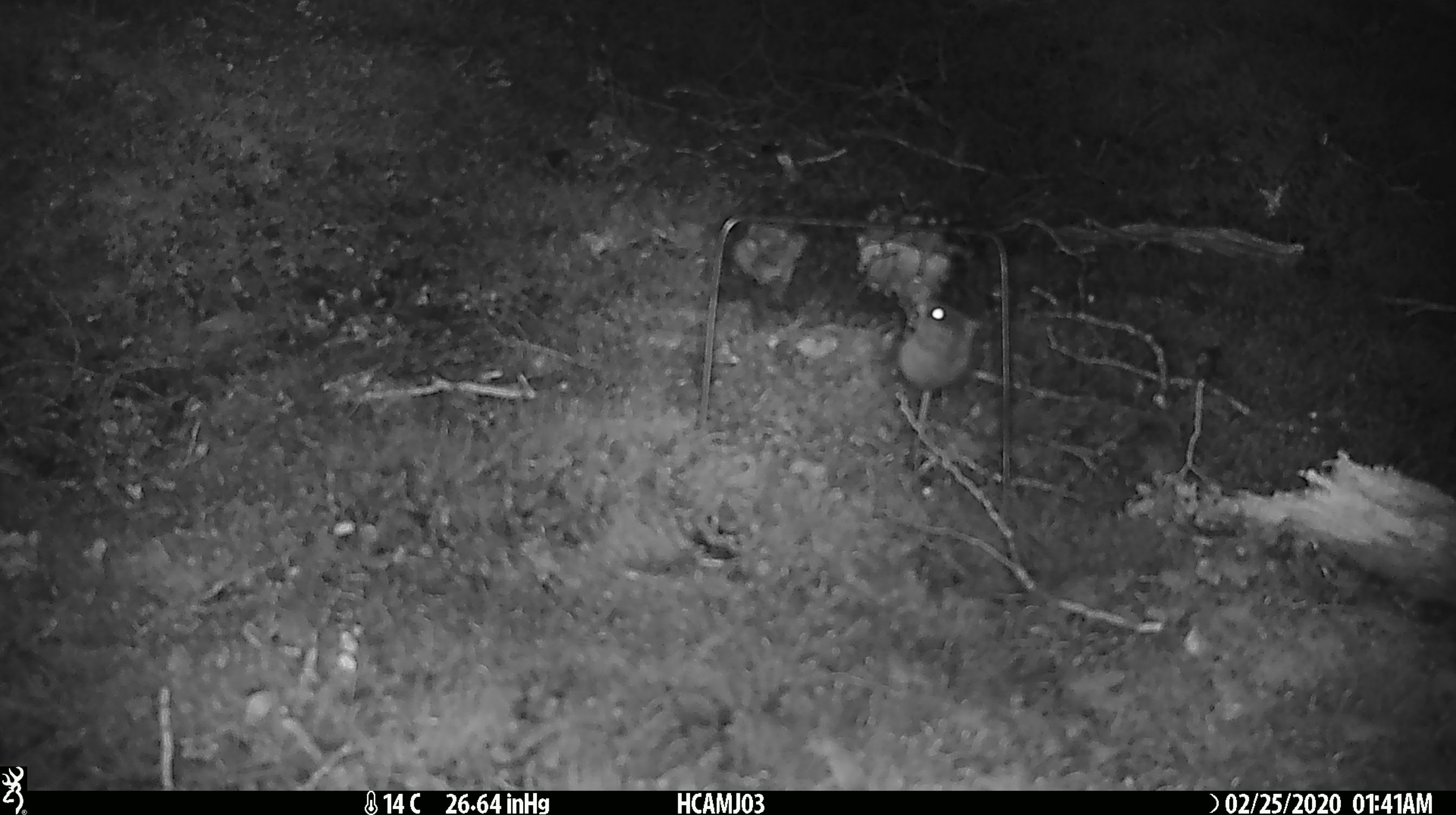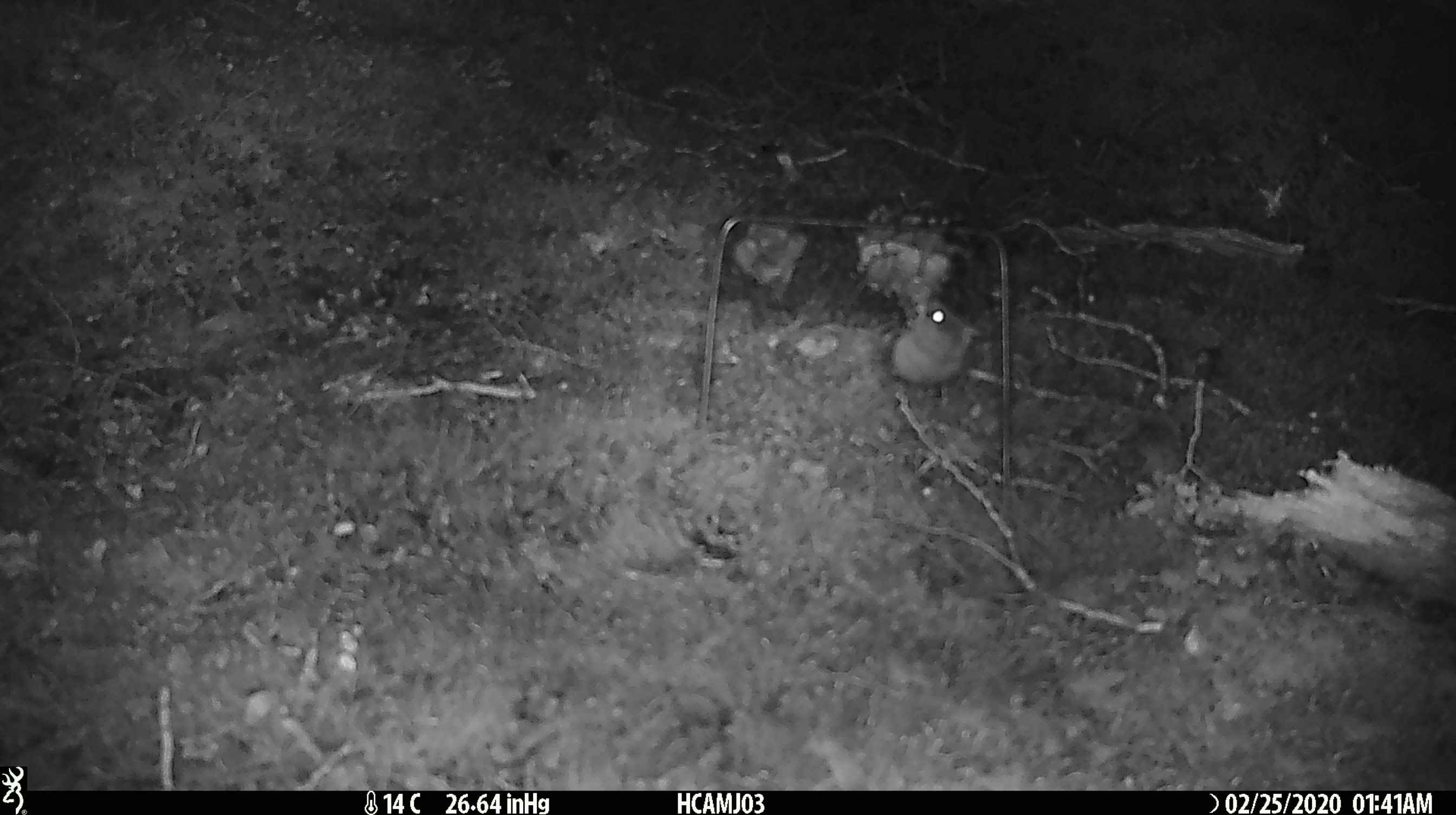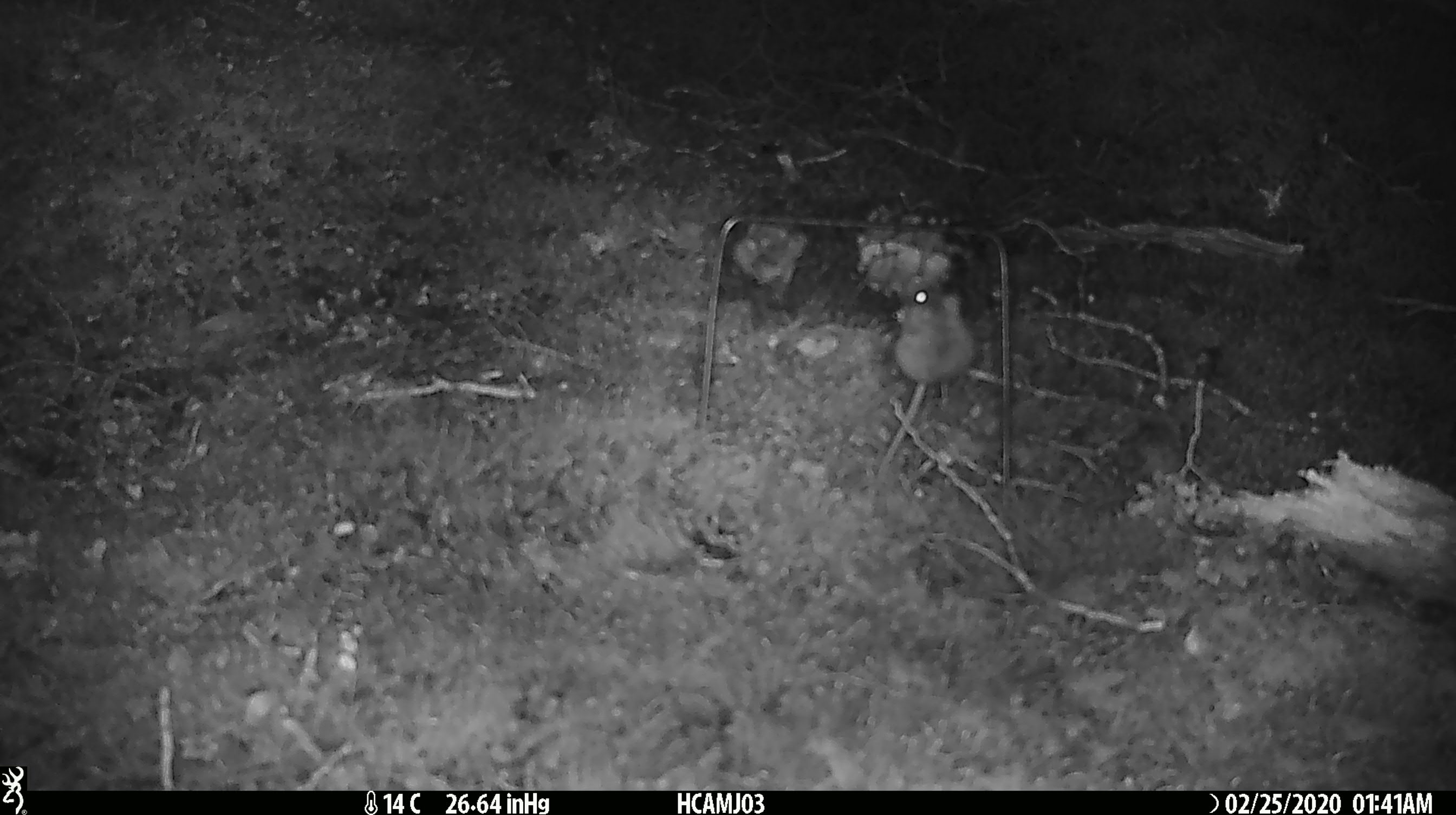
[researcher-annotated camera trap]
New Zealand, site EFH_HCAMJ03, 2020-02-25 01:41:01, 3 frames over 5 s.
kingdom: Animalia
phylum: Chordata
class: Mammalia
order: Rodentia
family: Muridae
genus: Mus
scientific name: Mus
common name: mouse